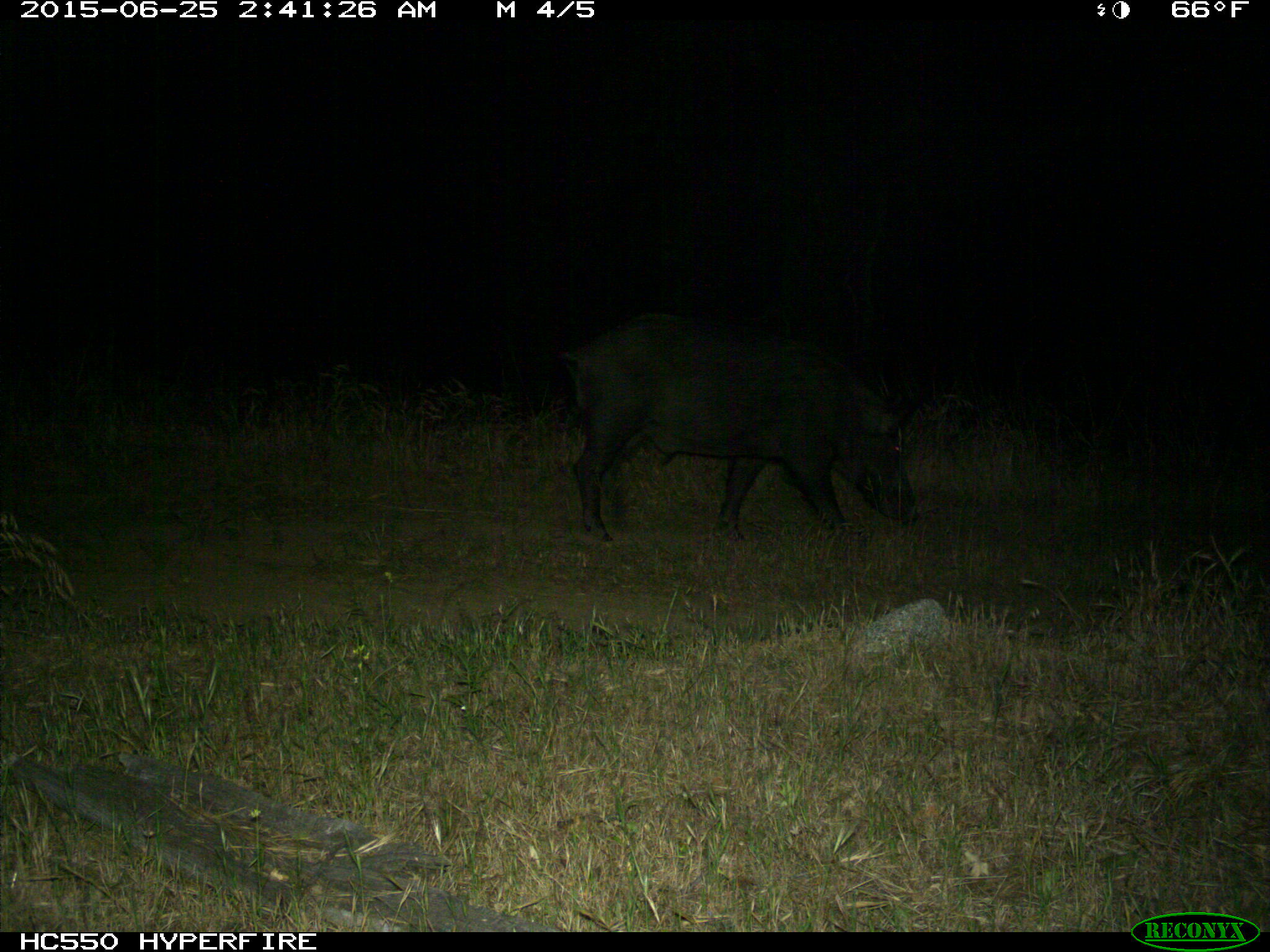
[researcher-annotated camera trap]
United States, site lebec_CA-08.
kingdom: Animalia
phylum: Chordata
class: Mammalia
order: Artiodactyla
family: Suidae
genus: Sus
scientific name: Sus scrofa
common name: wild boar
Sus scrofa (wild boar).